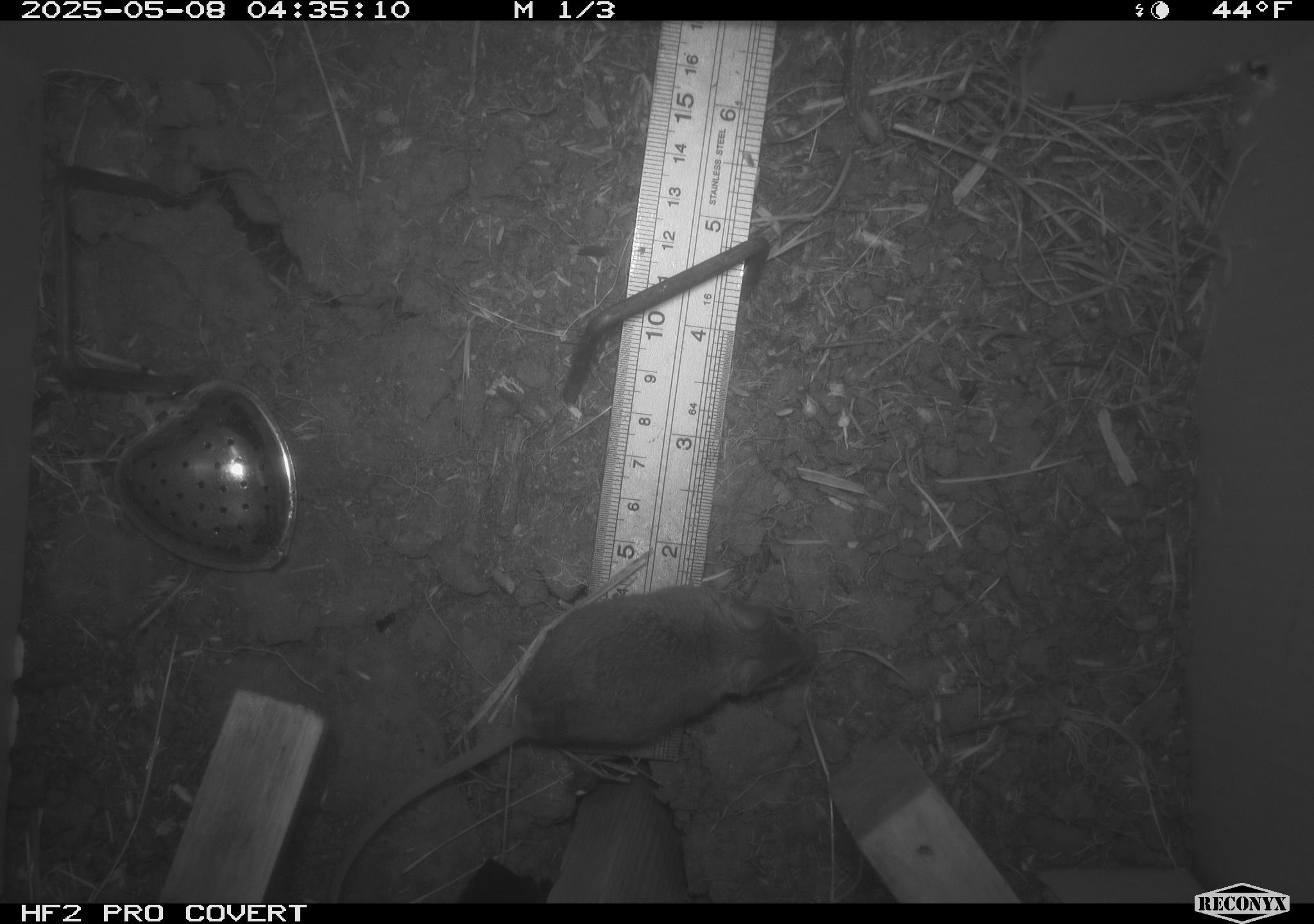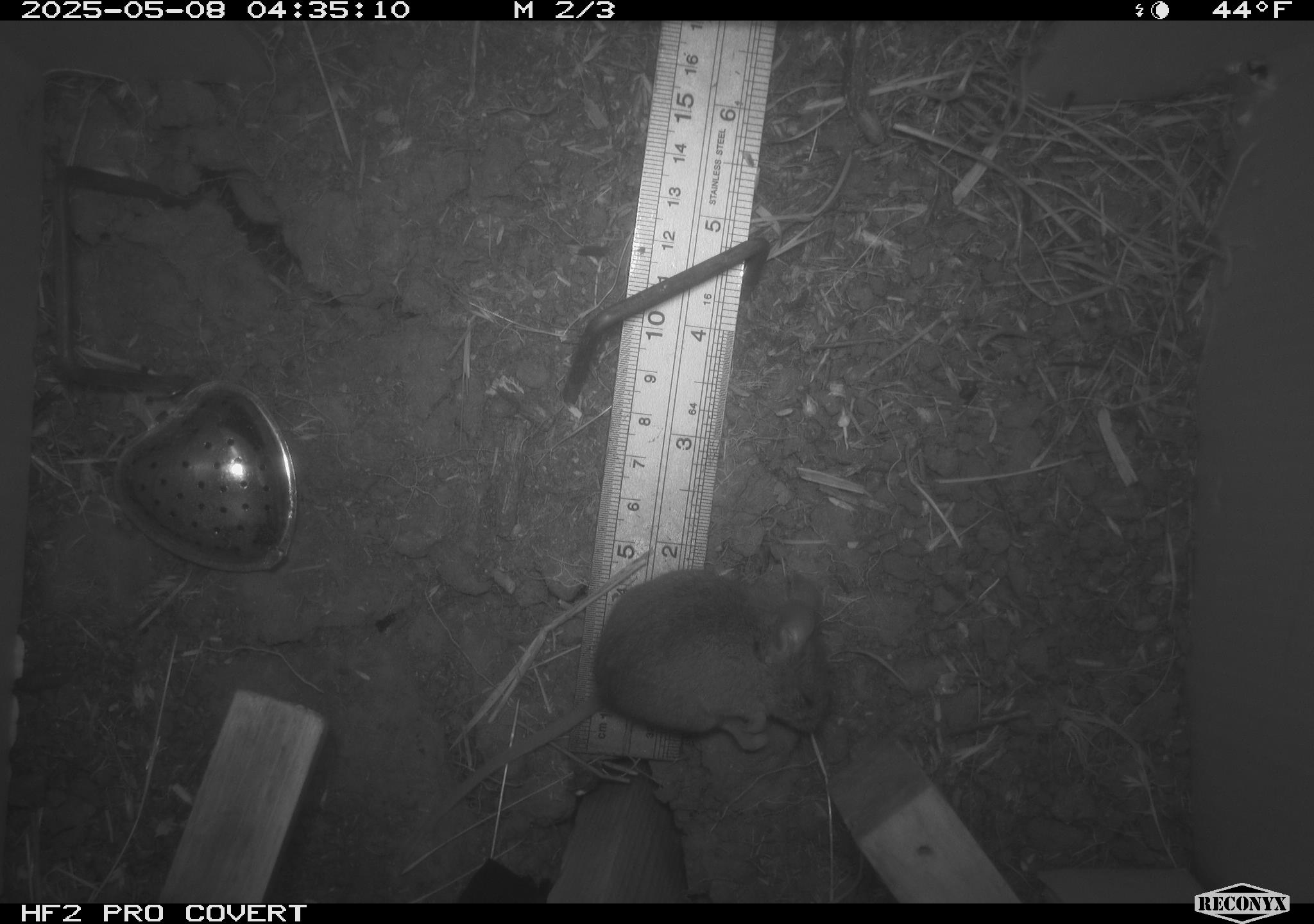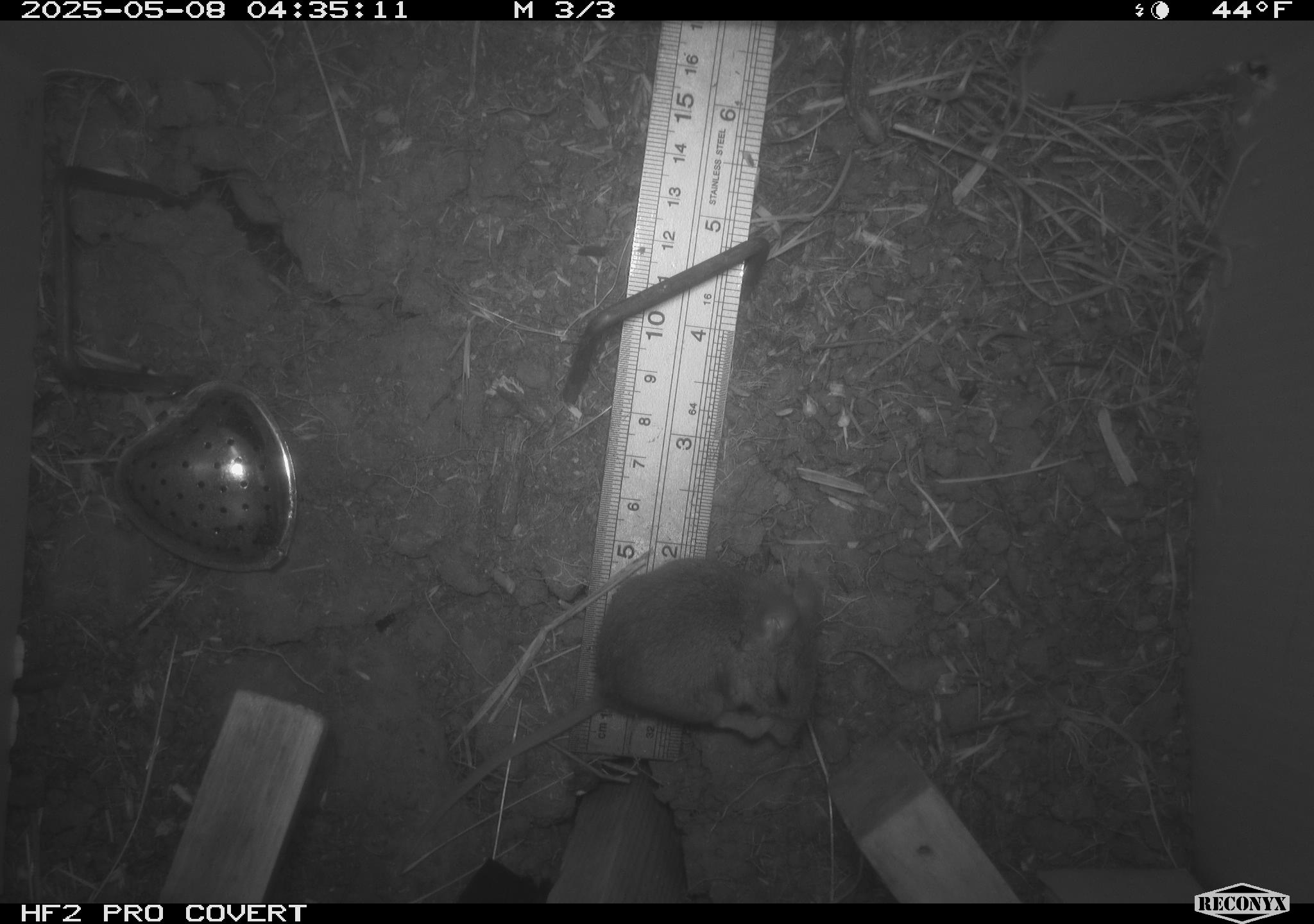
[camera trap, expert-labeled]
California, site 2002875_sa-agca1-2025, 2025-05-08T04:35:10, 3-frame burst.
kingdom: Animalia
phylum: Chordata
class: Mammalia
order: Rodentia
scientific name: Rodentia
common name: mouse species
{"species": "mouse species (Rodentia)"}